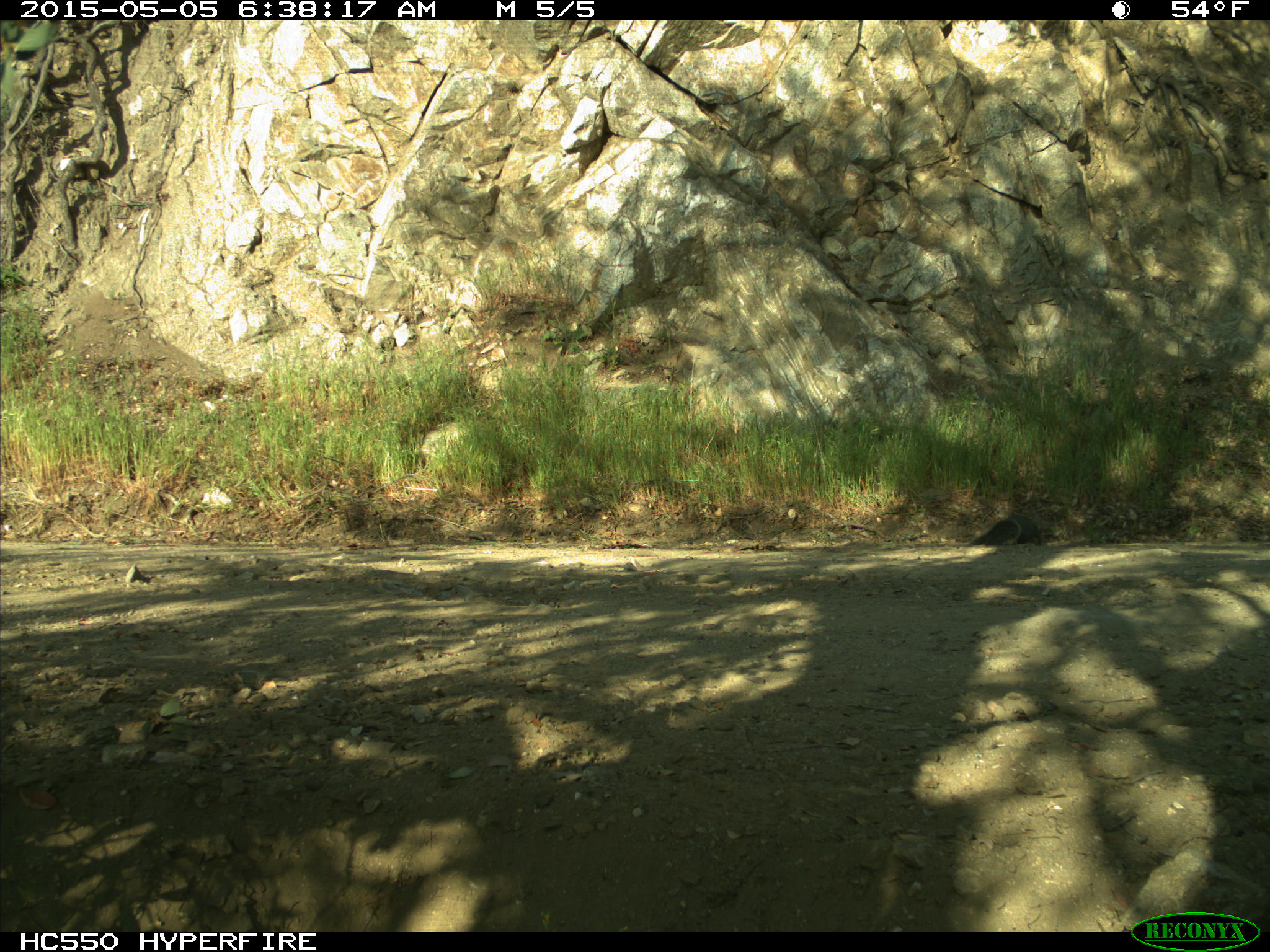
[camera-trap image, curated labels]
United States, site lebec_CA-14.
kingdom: Animalia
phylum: Chordata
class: Mammalia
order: Rodentia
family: Sciuridae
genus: Sciurus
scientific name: Sciurus carolinensis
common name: eastern gray squirrel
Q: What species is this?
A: Sciurus carolinensis (eastern gray squirrel).